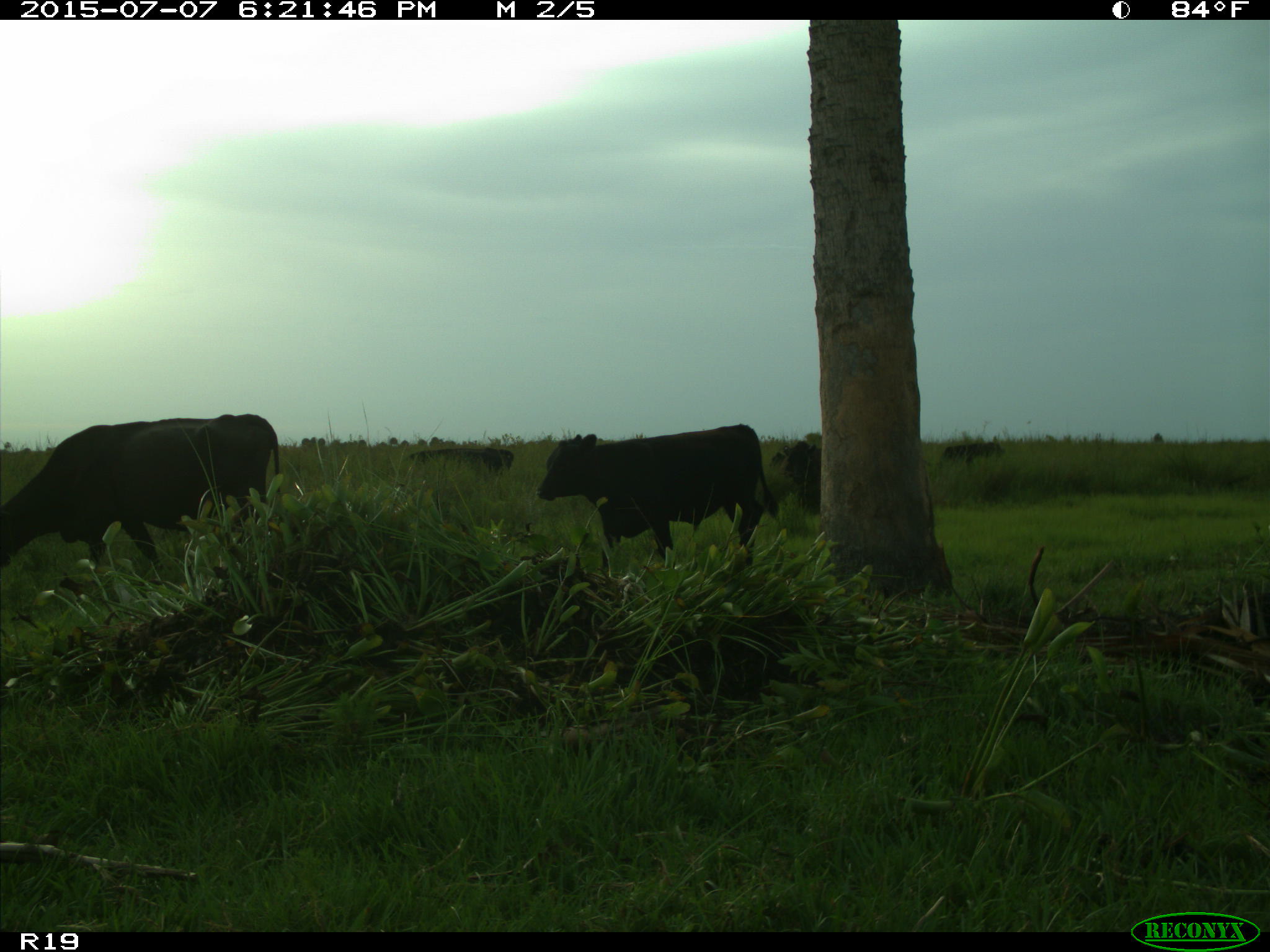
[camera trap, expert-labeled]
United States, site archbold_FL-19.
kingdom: Animalia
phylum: Chordata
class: Mammalia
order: Artiodactyla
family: Bovidae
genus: Bos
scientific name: Bos taurus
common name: domestic cow